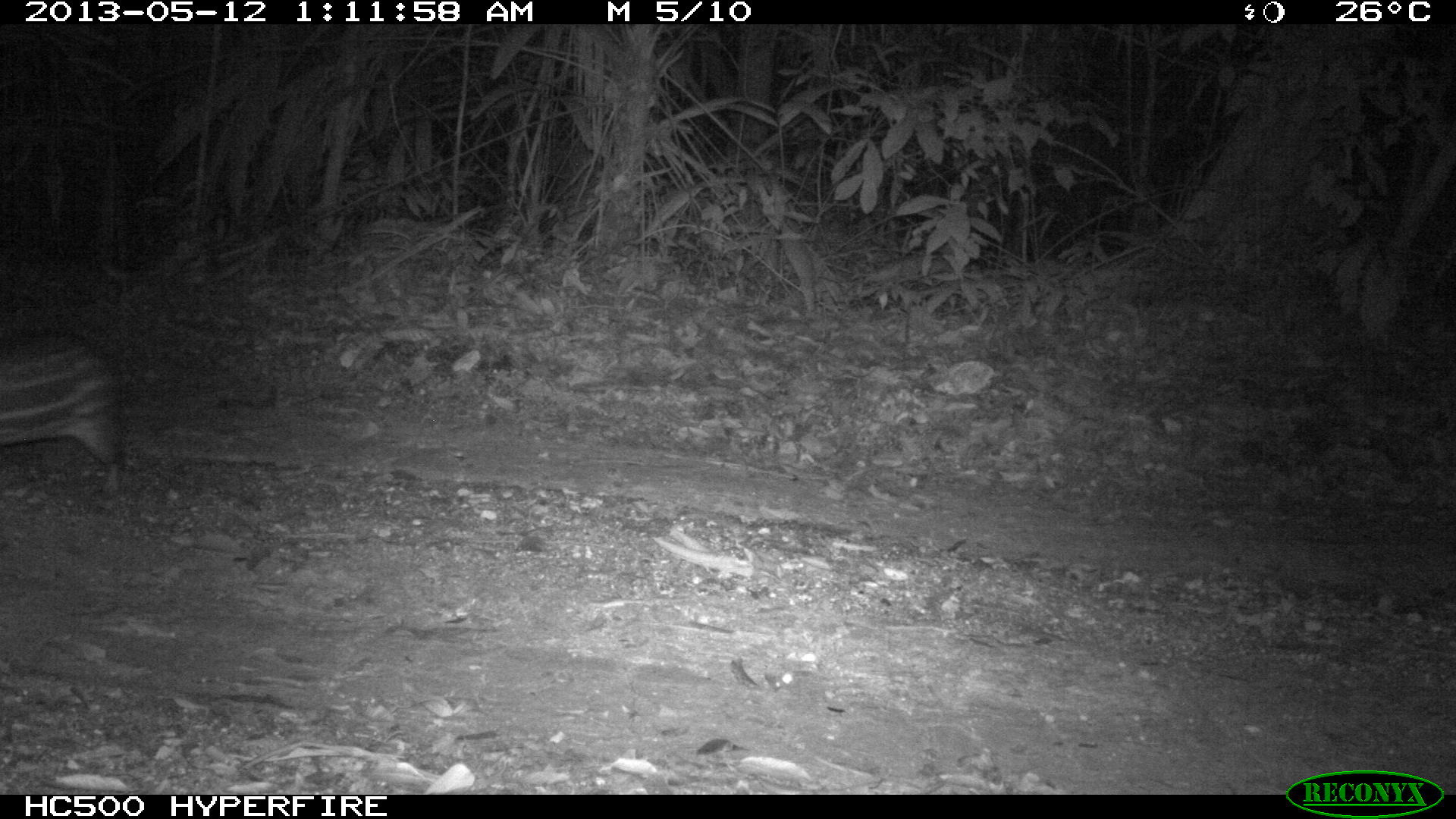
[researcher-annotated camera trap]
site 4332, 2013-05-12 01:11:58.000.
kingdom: Animalia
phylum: Chordata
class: Mammalia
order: Rodentia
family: Cuniculidae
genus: Cuniculus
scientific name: Cuniculus paca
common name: lowland paca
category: agouti paca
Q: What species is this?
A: Agouti paca (lowland paca) (Cuniculus paca).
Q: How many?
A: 1.